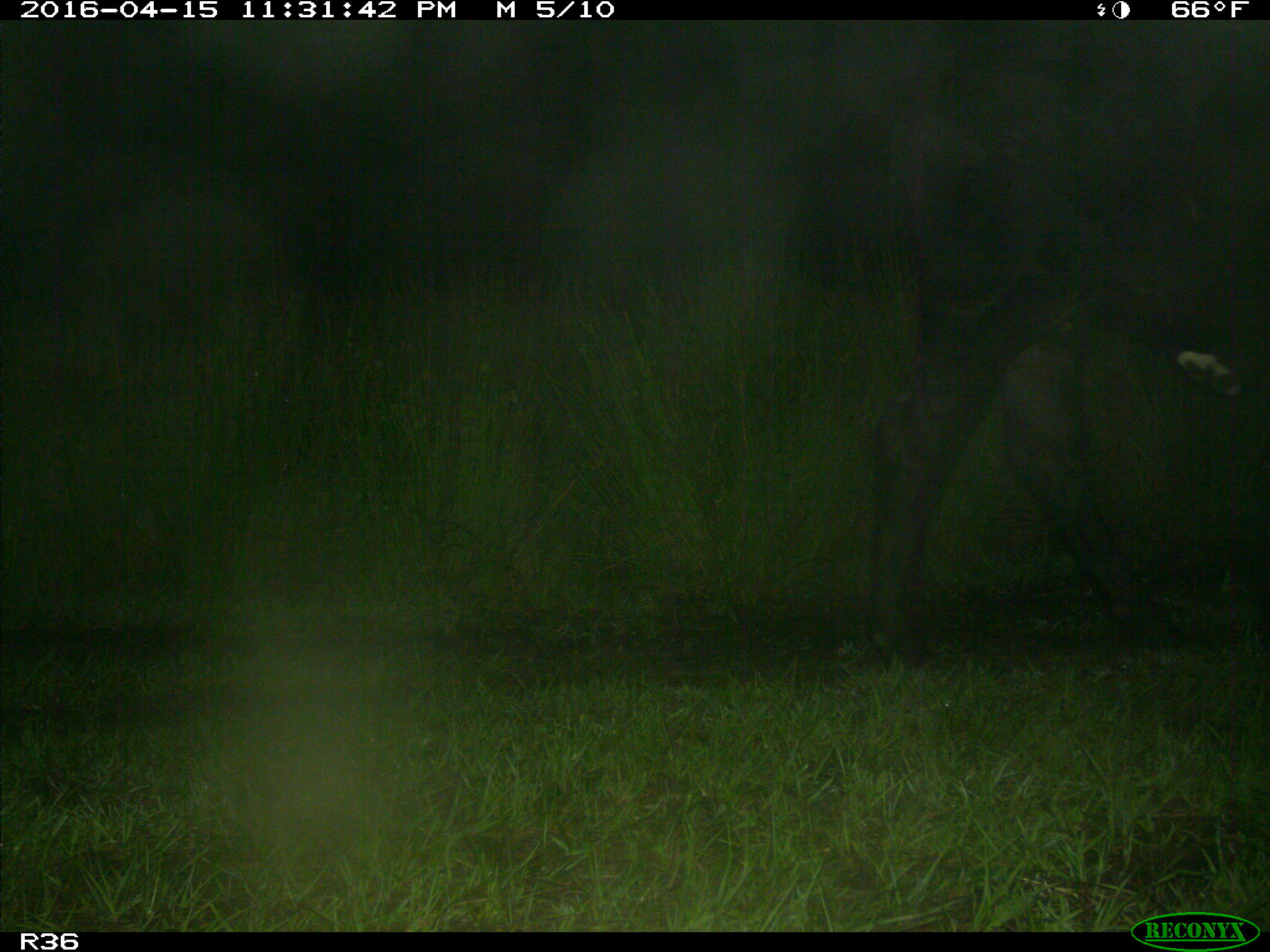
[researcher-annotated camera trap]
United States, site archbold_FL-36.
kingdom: Animalia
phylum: Chordata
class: Mammalia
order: Artiodactyla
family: Bovidae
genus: Bos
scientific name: Bos taurus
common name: domestic cow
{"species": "Bos taurus (domestic cow)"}